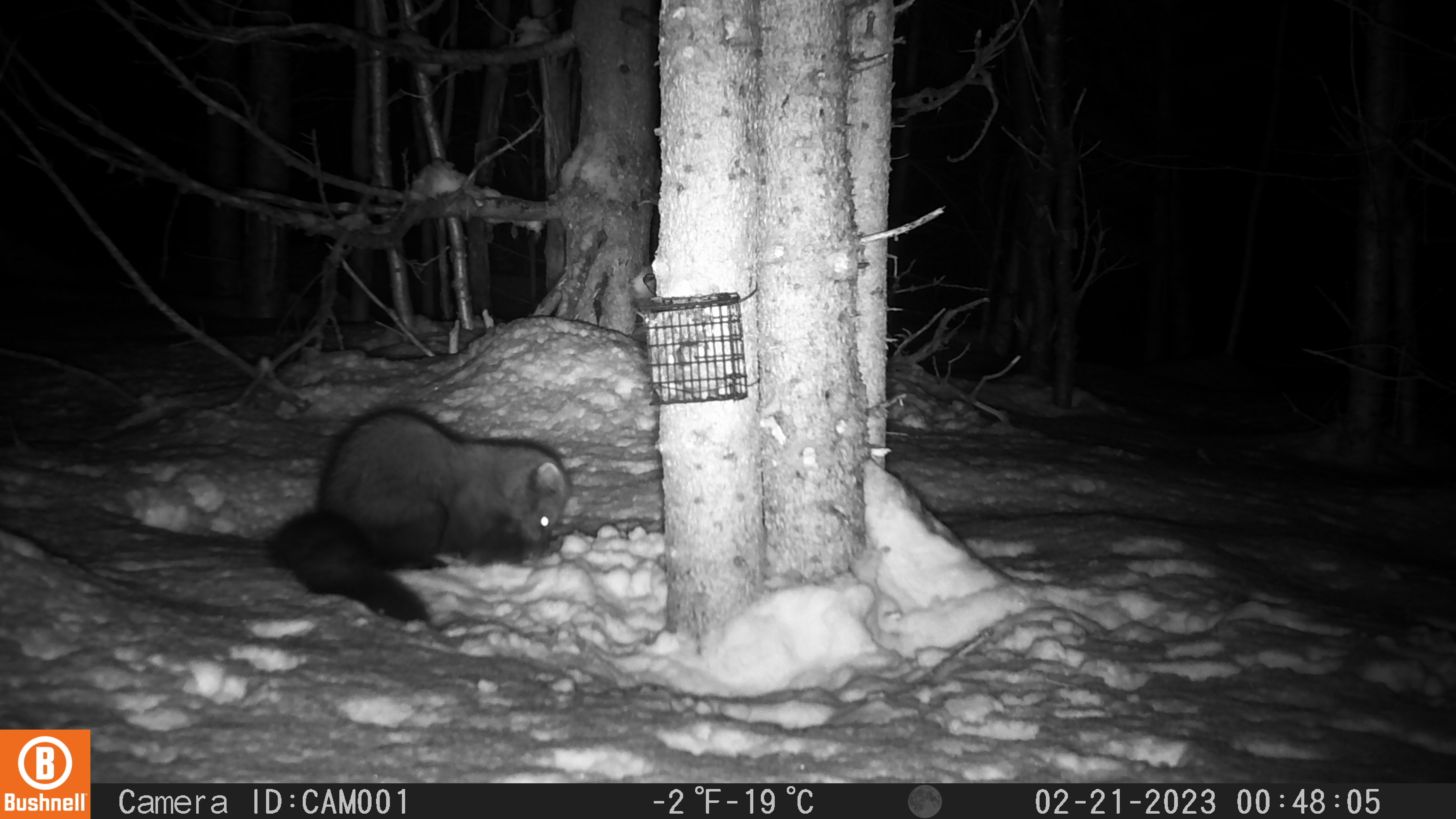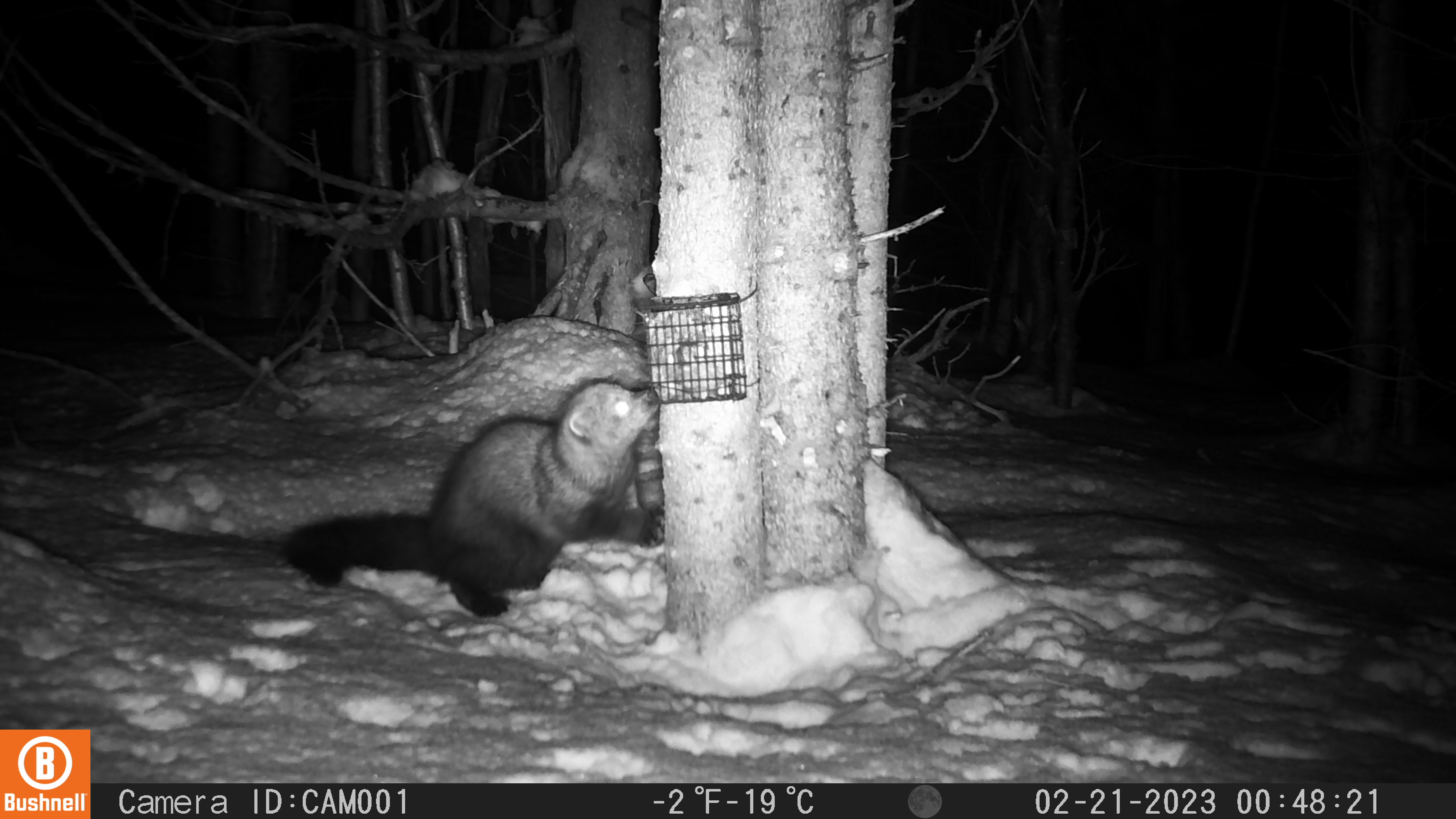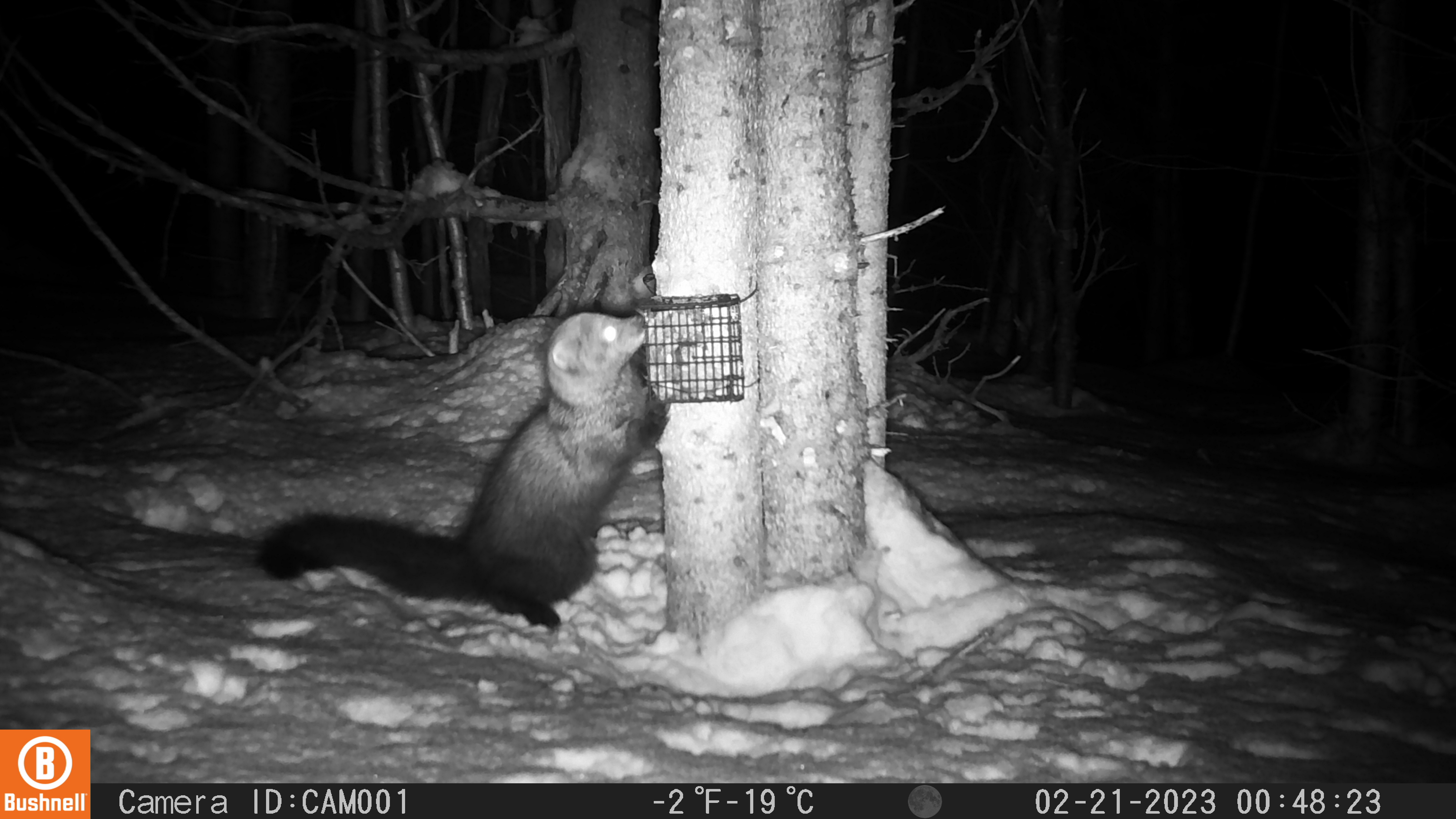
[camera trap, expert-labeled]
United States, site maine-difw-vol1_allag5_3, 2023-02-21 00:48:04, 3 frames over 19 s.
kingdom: Animalia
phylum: Chordata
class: Mammalia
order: Carnivora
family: Mustelidae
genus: Pekania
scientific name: Pekania pennanti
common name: fisher